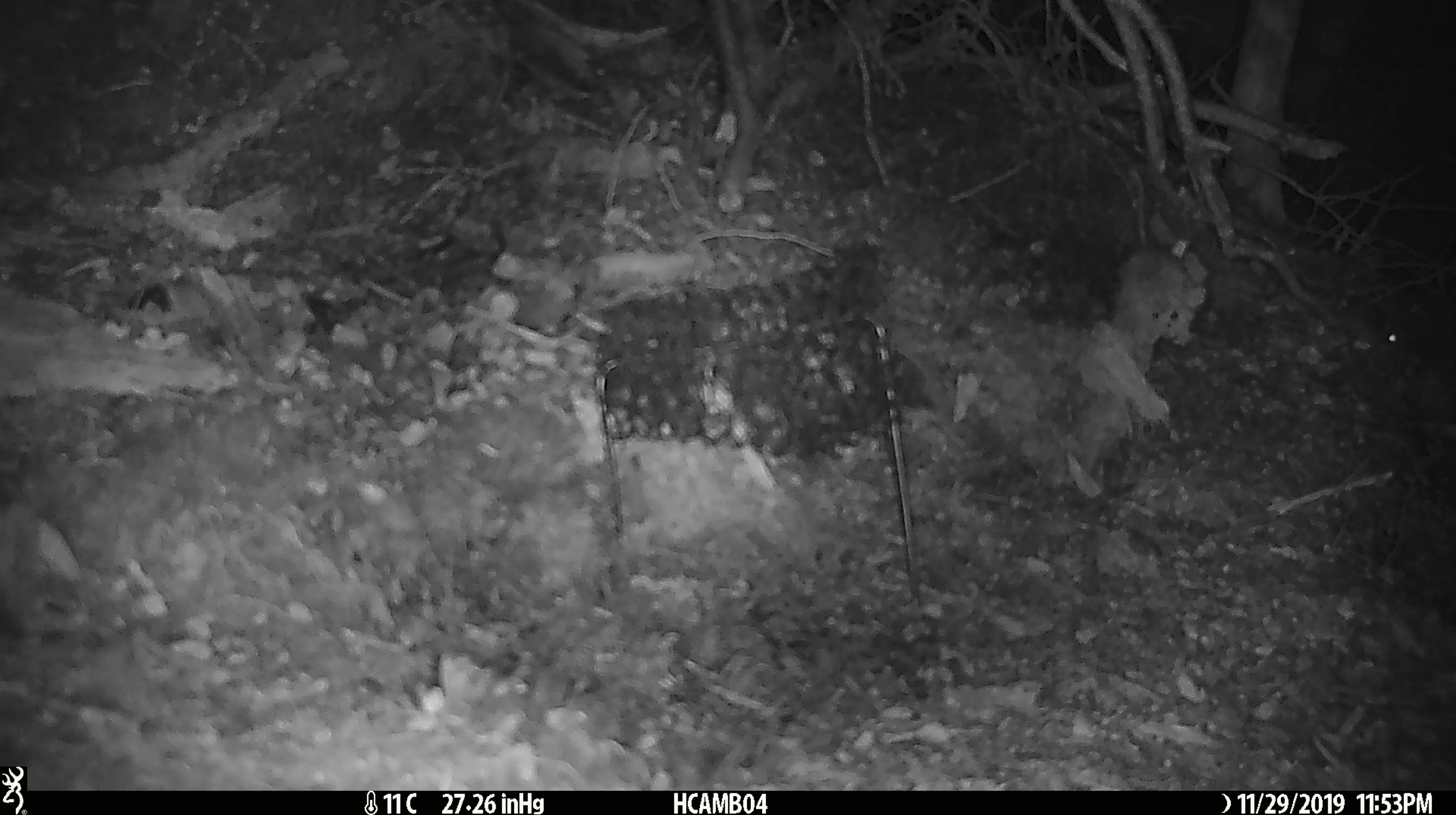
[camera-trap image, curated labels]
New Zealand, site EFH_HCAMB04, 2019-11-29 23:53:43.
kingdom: Animalia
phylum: Chordata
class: Mammalia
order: Rodentia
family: Muridae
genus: Mus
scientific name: Mus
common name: mouse